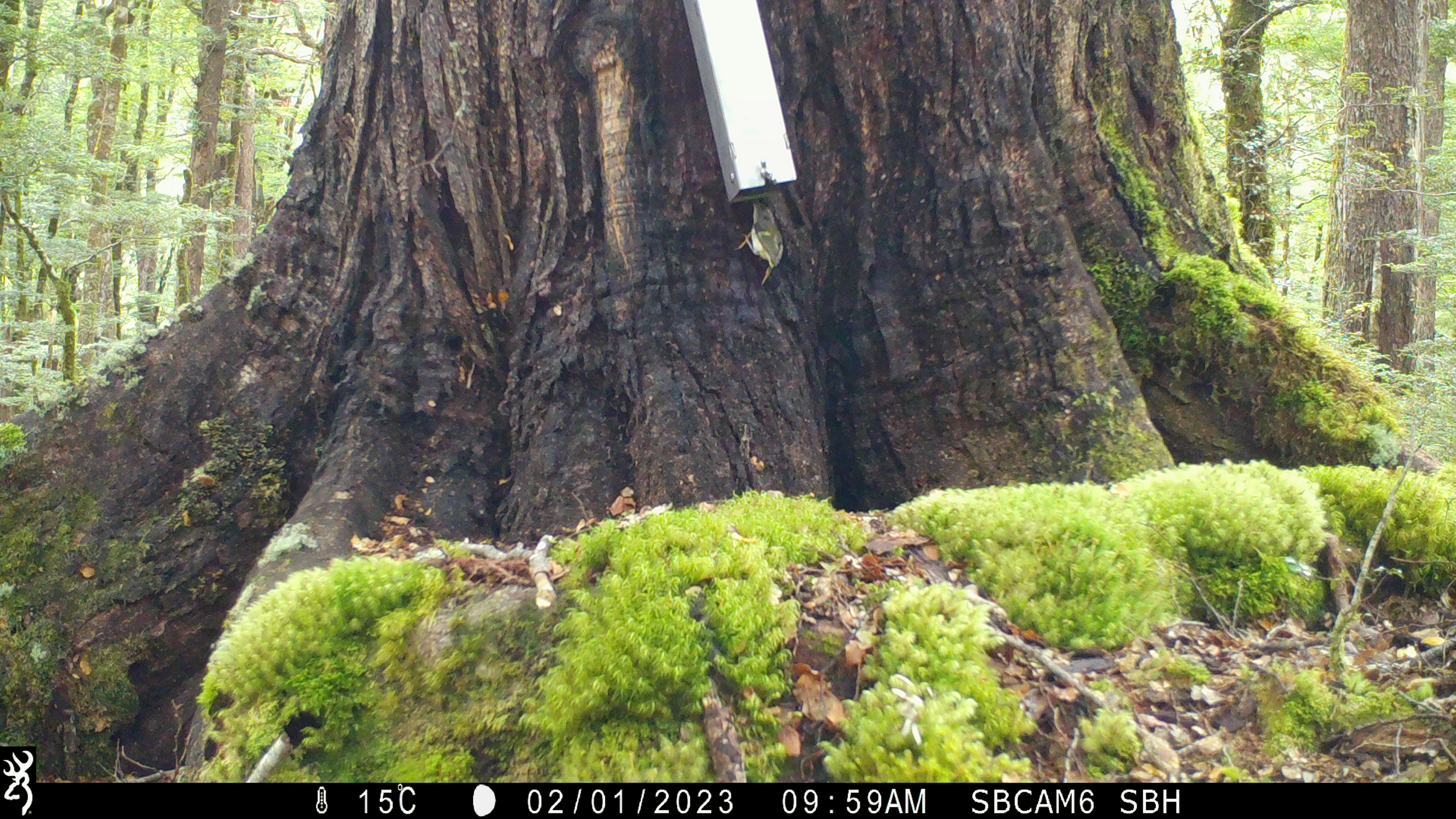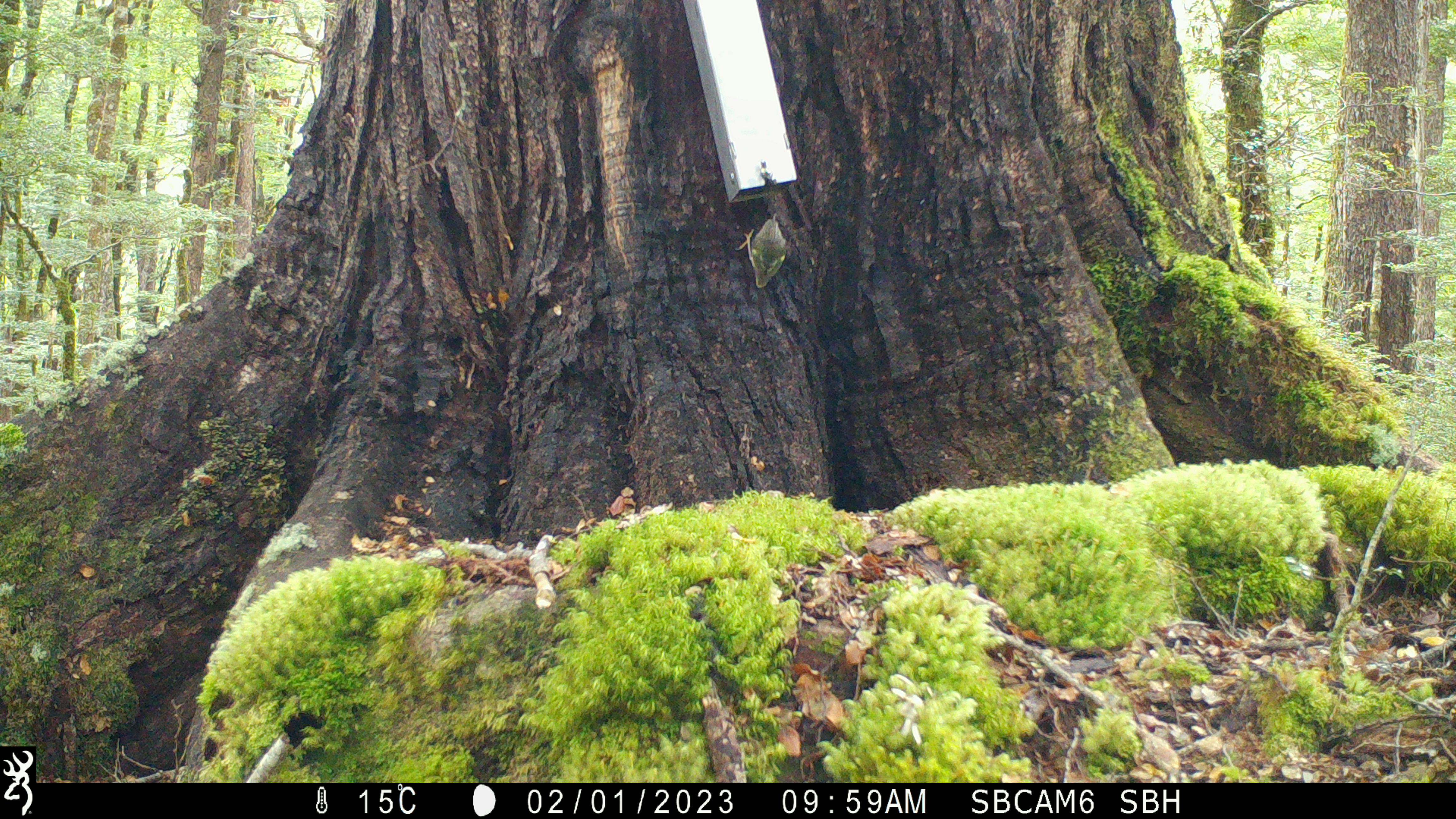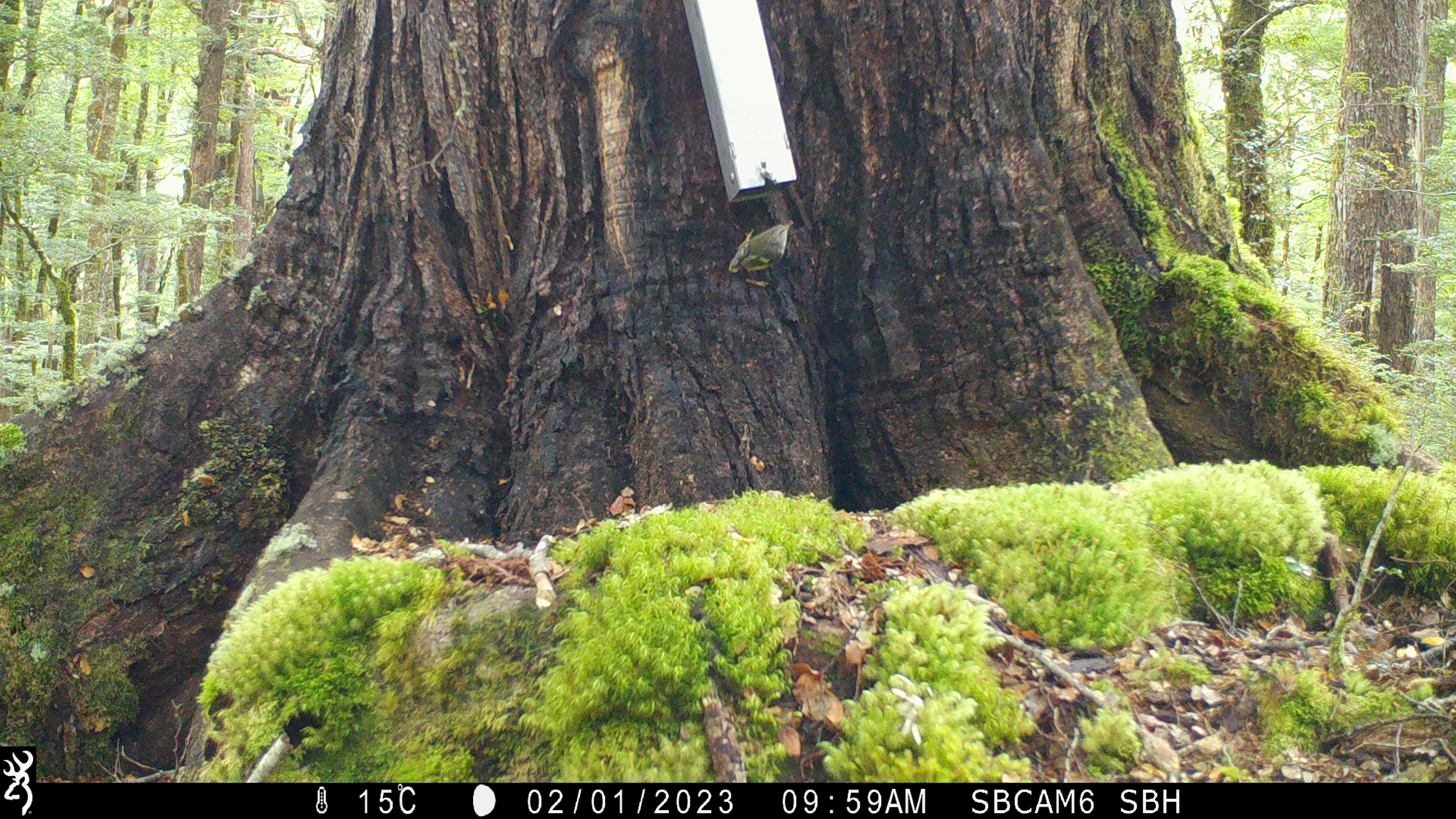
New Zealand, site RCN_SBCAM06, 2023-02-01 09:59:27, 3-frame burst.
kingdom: Animalia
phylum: Chordata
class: Aves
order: Passeriformes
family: Acanthisittidae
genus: Acanthisitta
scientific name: Acanthisitta chloris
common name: rifleman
Rifleman (Acanthisitta chloris).